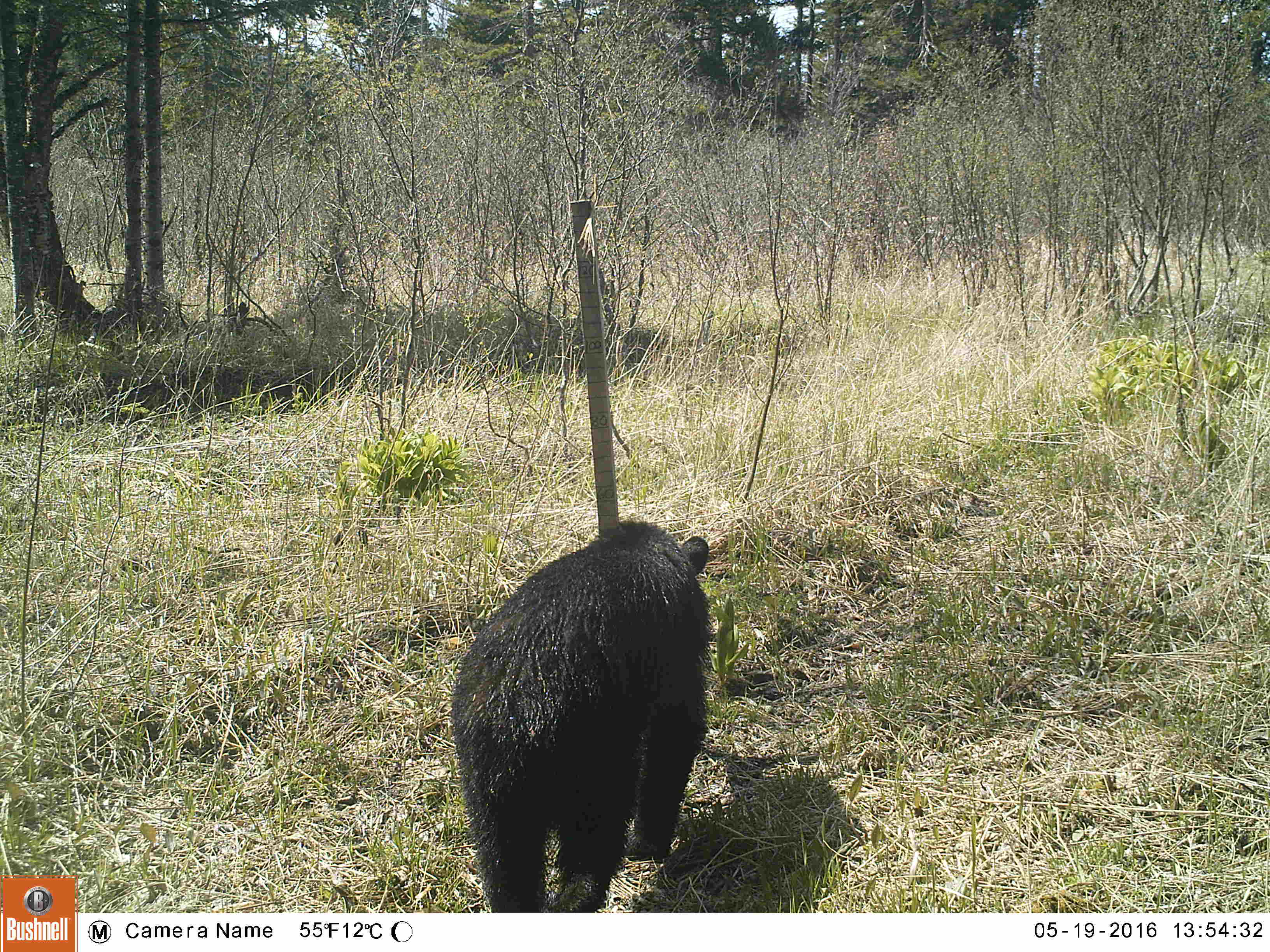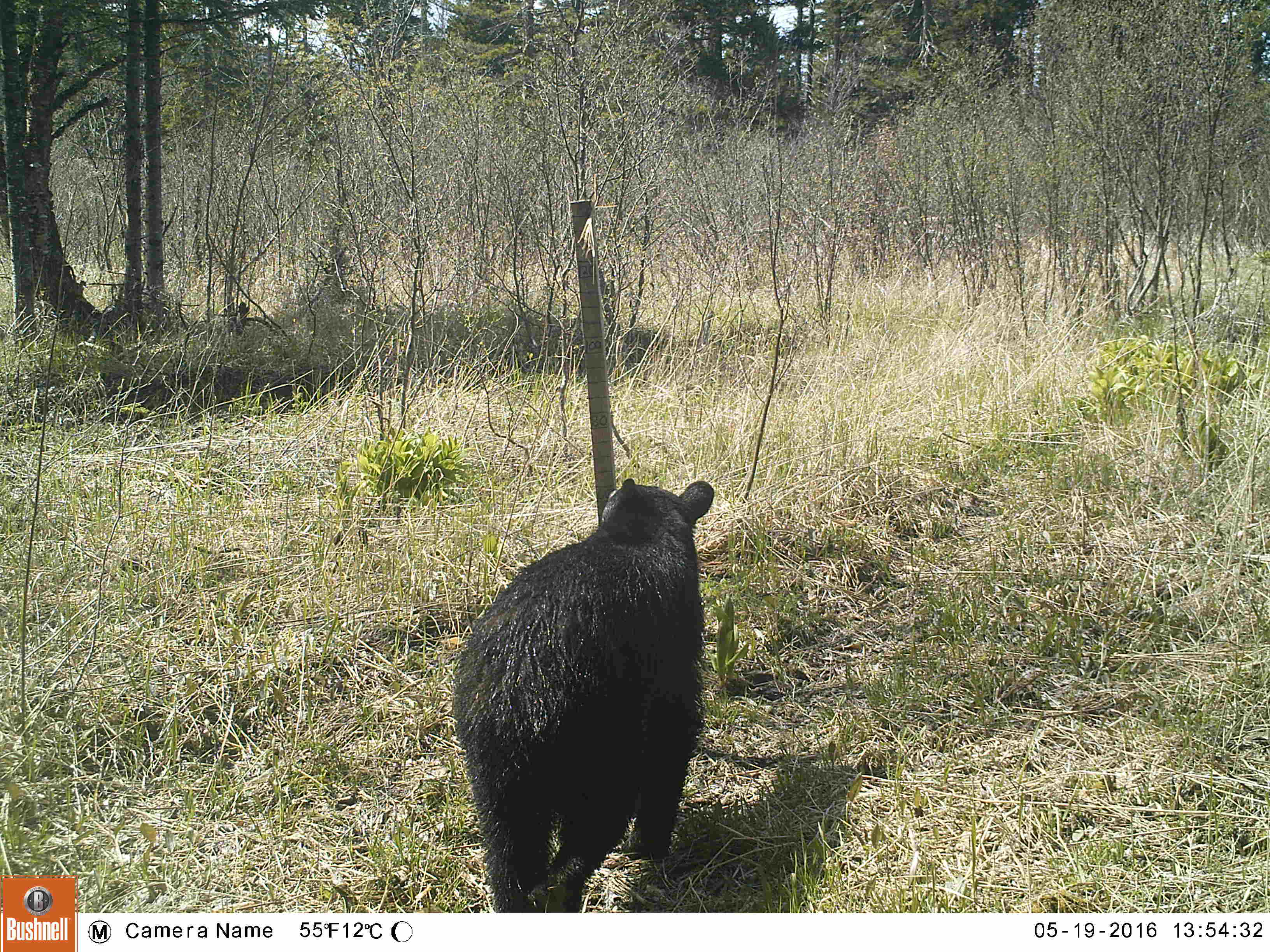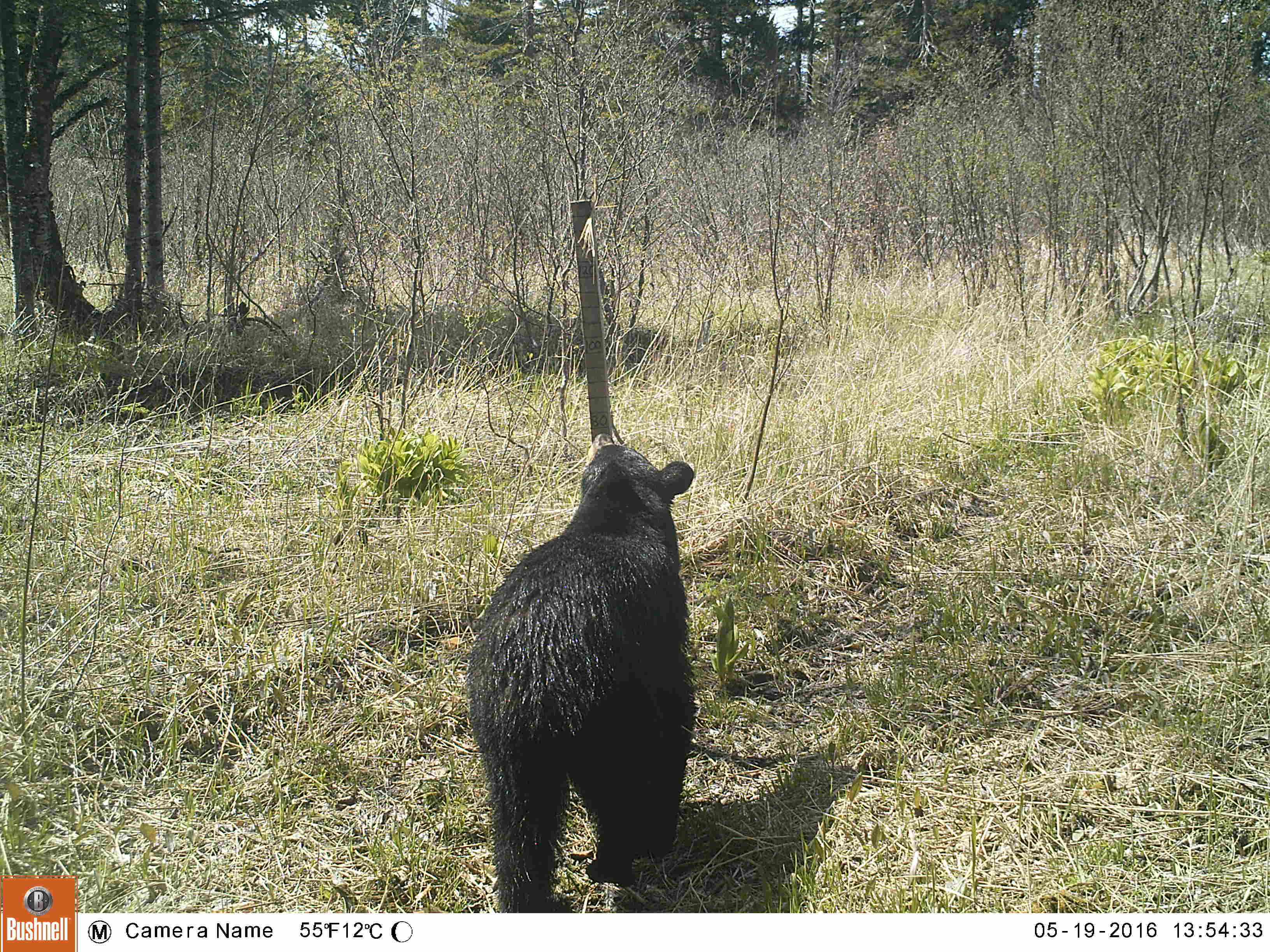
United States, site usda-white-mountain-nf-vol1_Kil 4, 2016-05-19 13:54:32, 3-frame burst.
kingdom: Animalia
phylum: Chordata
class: Mammalia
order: Carnivora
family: Ursidae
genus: Ursus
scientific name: Ursus americanus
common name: black bear